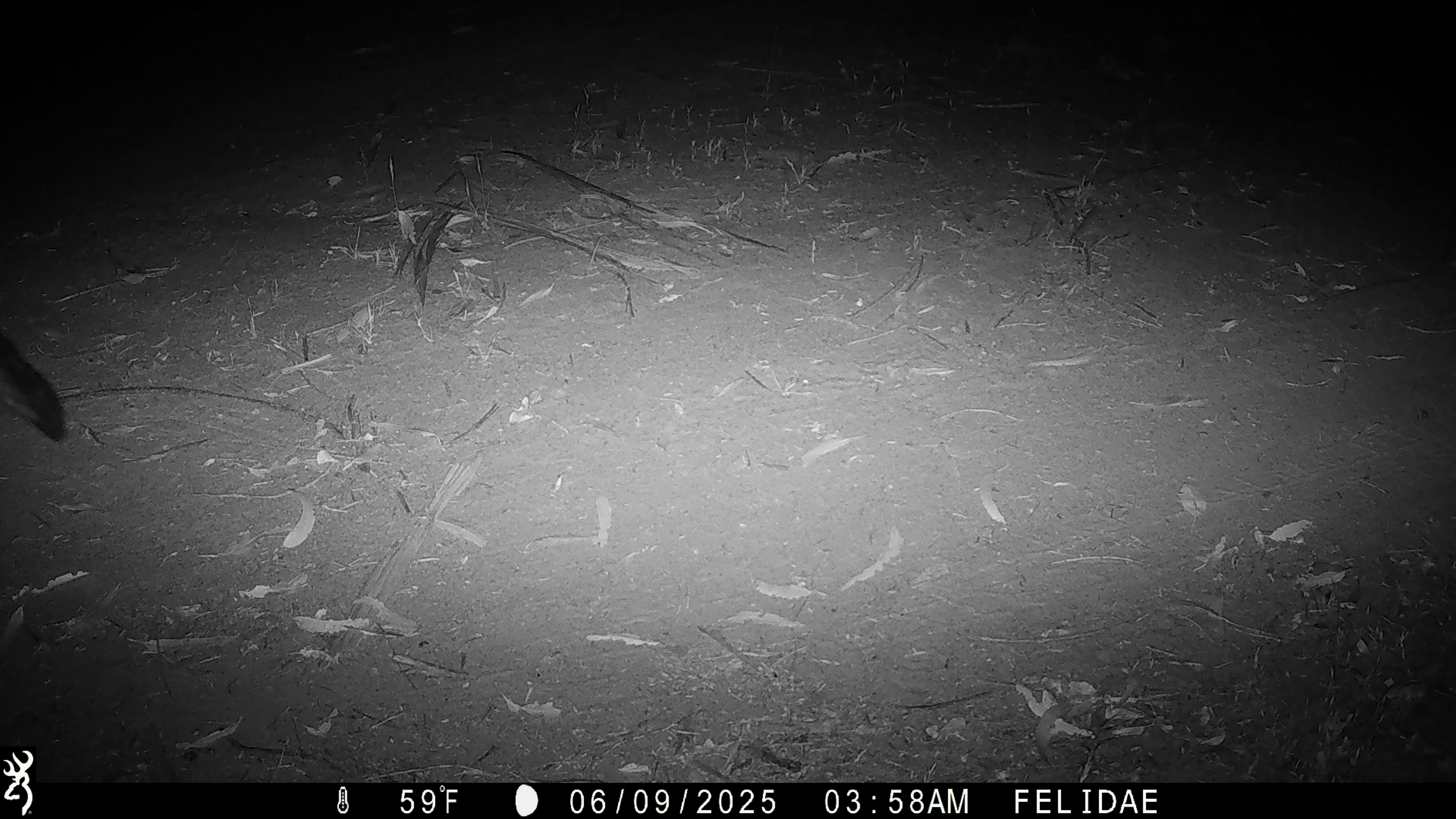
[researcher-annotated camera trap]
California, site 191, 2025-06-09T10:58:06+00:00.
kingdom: Animalia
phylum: Chordata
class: Mammalia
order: Carnivora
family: Canidae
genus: Urocyon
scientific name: Urocyon cinereoargenteus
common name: gray fox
Gray fox (Urocyon cinereoargenteus).